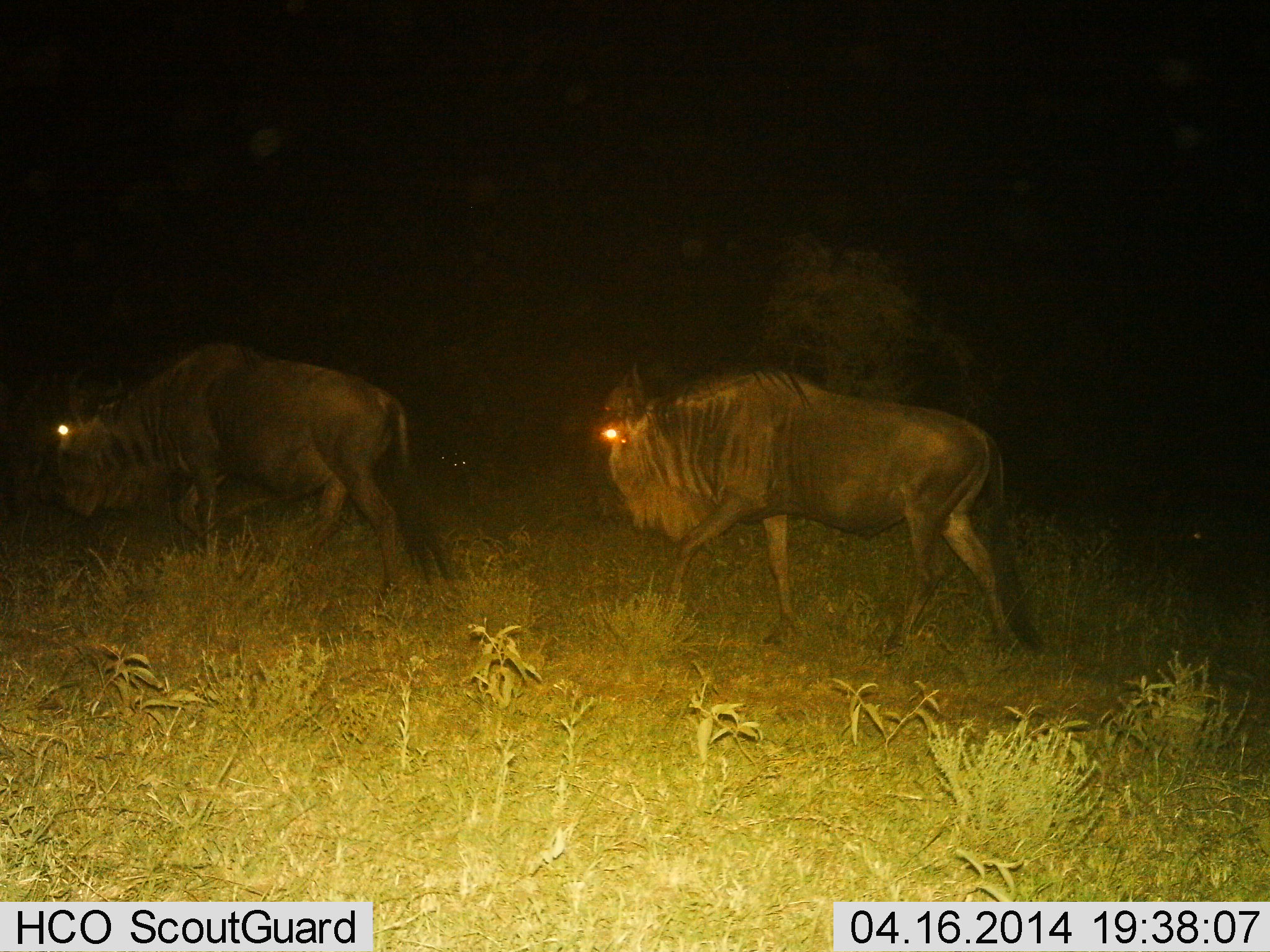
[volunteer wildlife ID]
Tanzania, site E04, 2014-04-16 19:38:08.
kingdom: Animalia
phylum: Chordata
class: Mammalia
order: Artiodactyla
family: Bovidae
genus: Connochaetes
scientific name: Connochaetes taurinus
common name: blue wildebeest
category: wildebeest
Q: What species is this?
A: Wildebeest (blue wildebeest) (Connochaetes taurinus).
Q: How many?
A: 2.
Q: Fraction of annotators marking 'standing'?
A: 10%.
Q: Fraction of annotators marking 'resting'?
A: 0%.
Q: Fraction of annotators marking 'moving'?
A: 90%.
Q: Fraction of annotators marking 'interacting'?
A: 0%.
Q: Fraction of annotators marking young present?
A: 0%.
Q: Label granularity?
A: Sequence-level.